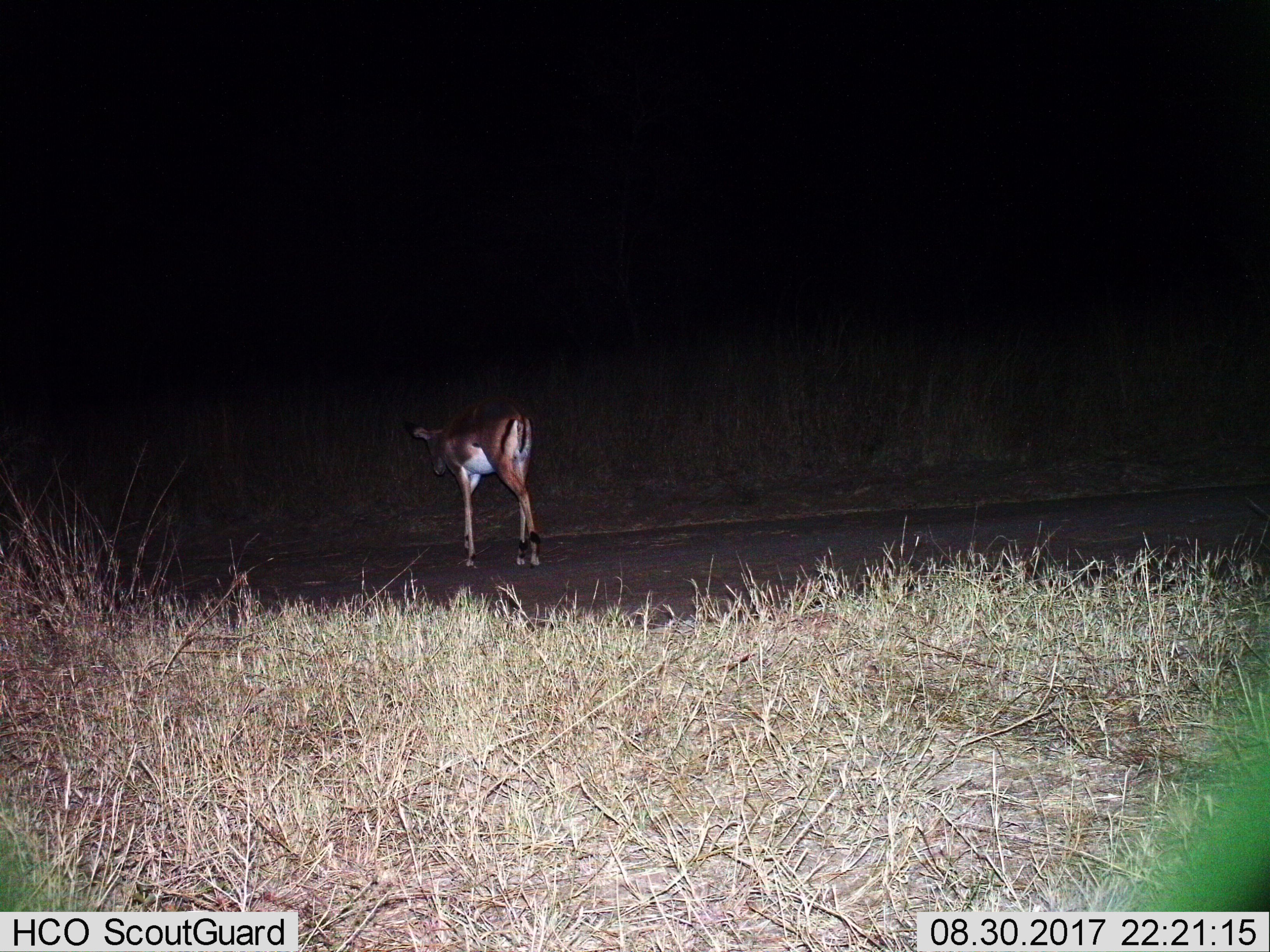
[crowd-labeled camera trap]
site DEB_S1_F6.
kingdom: Animalia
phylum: Chordata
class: Mammalia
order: Artiodactyla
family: Bovidae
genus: Aepyceros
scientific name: Aepyceros melampus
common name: impala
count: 1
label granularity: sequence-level